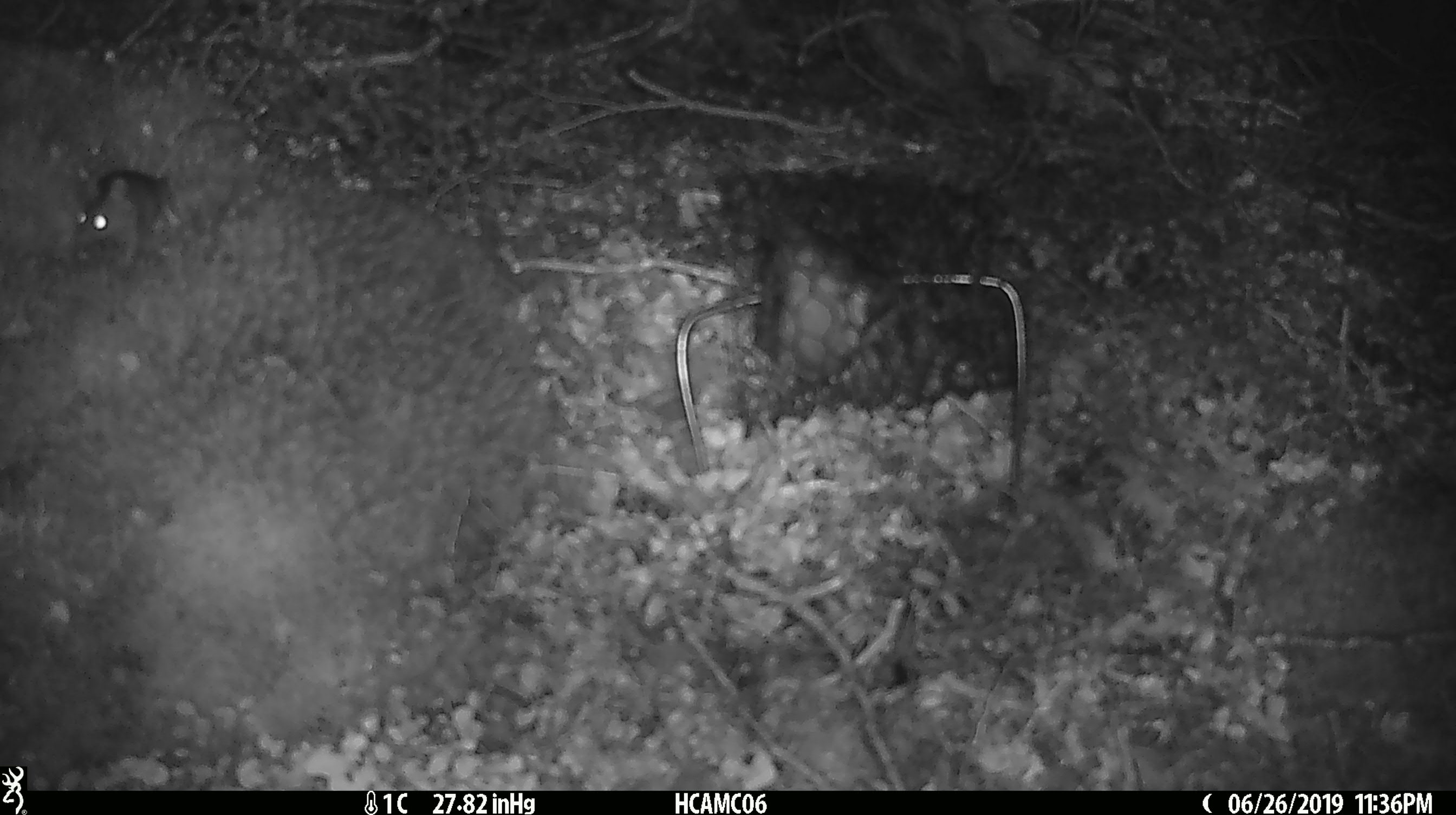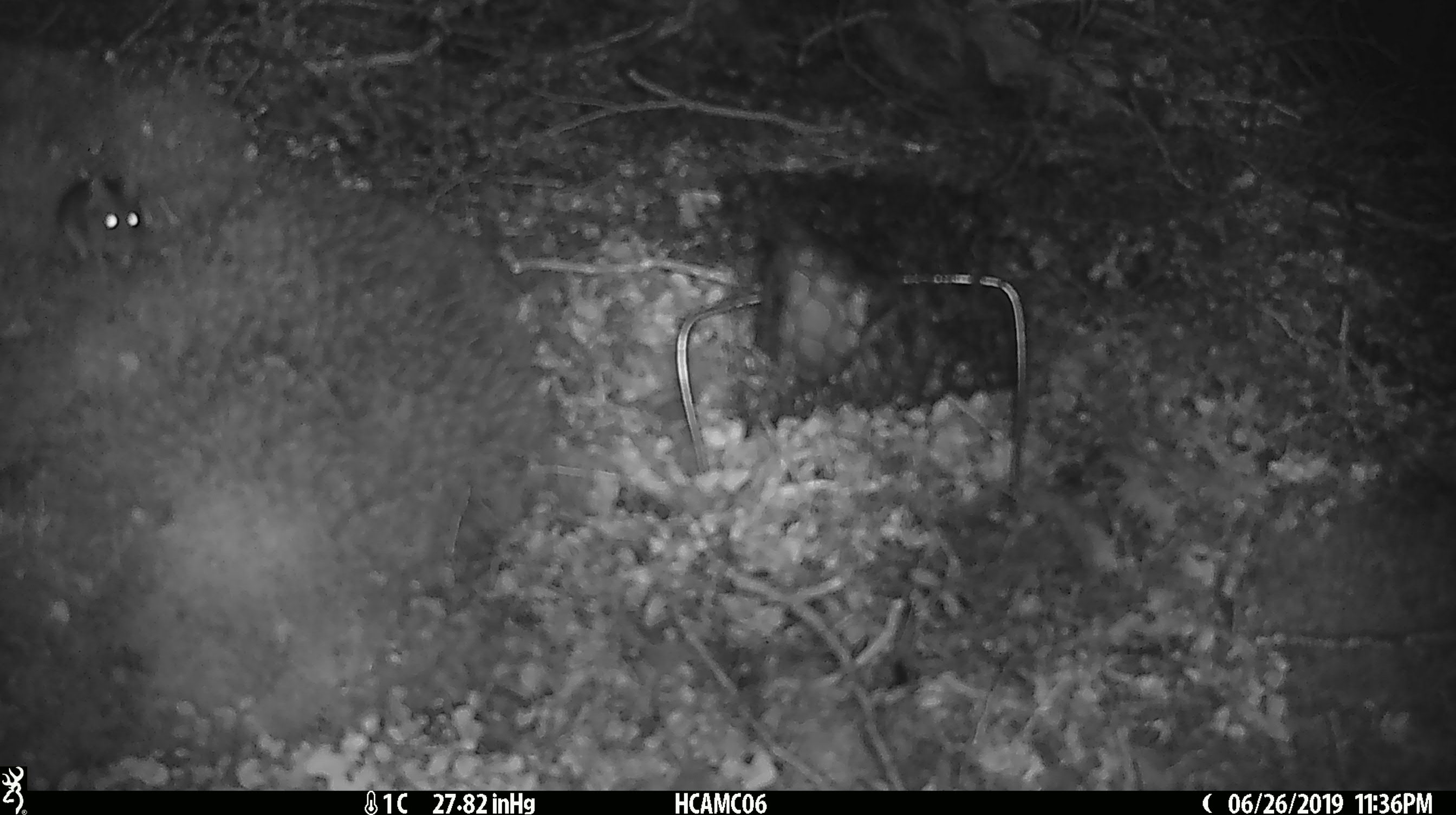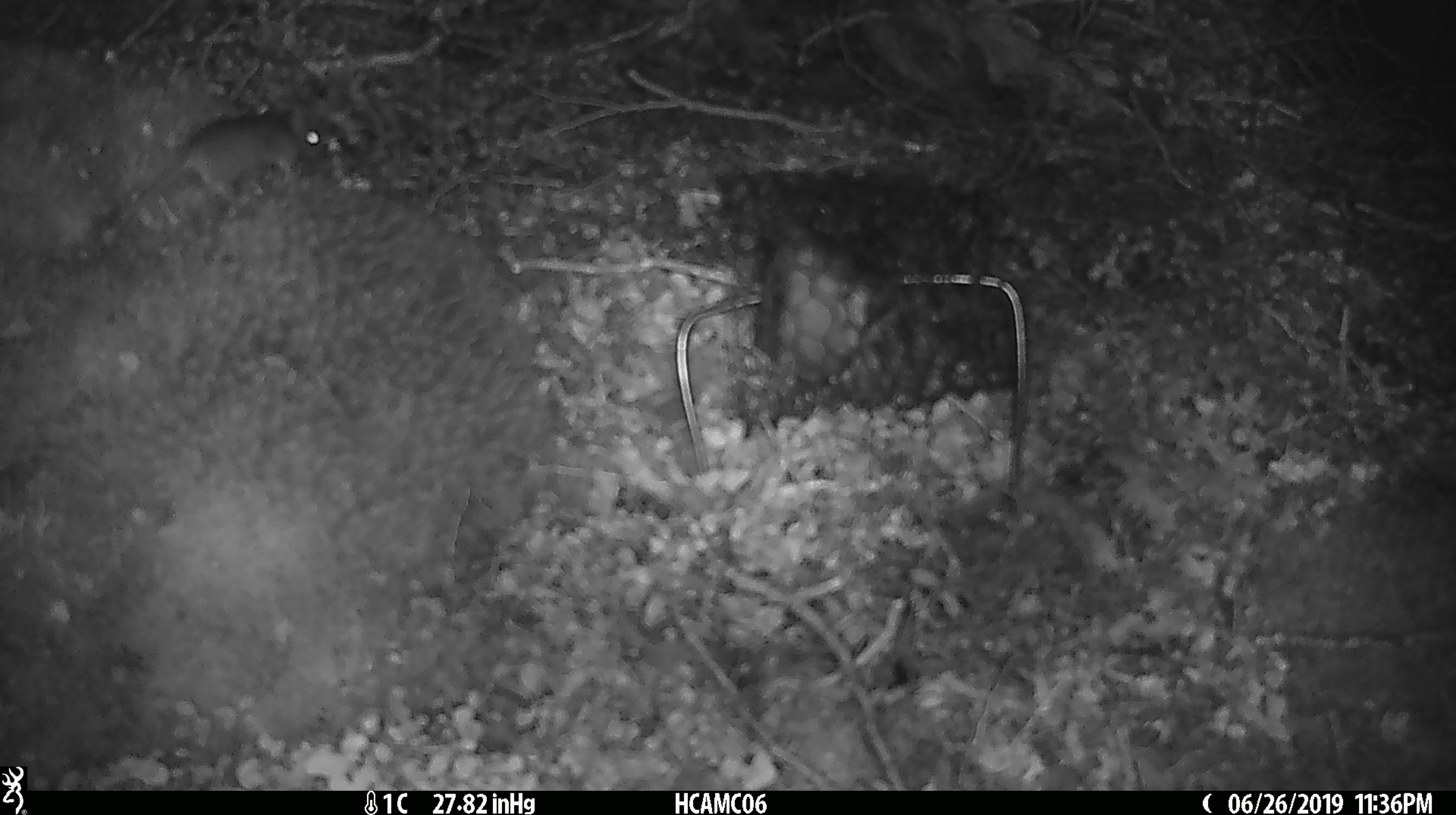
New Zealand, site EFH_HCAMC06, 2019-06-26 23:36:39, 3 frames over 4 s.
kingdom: Animalia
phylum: Chordata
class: Mammalia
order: Rodentia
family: Muridae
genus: Mus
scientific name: Mus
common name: mouse